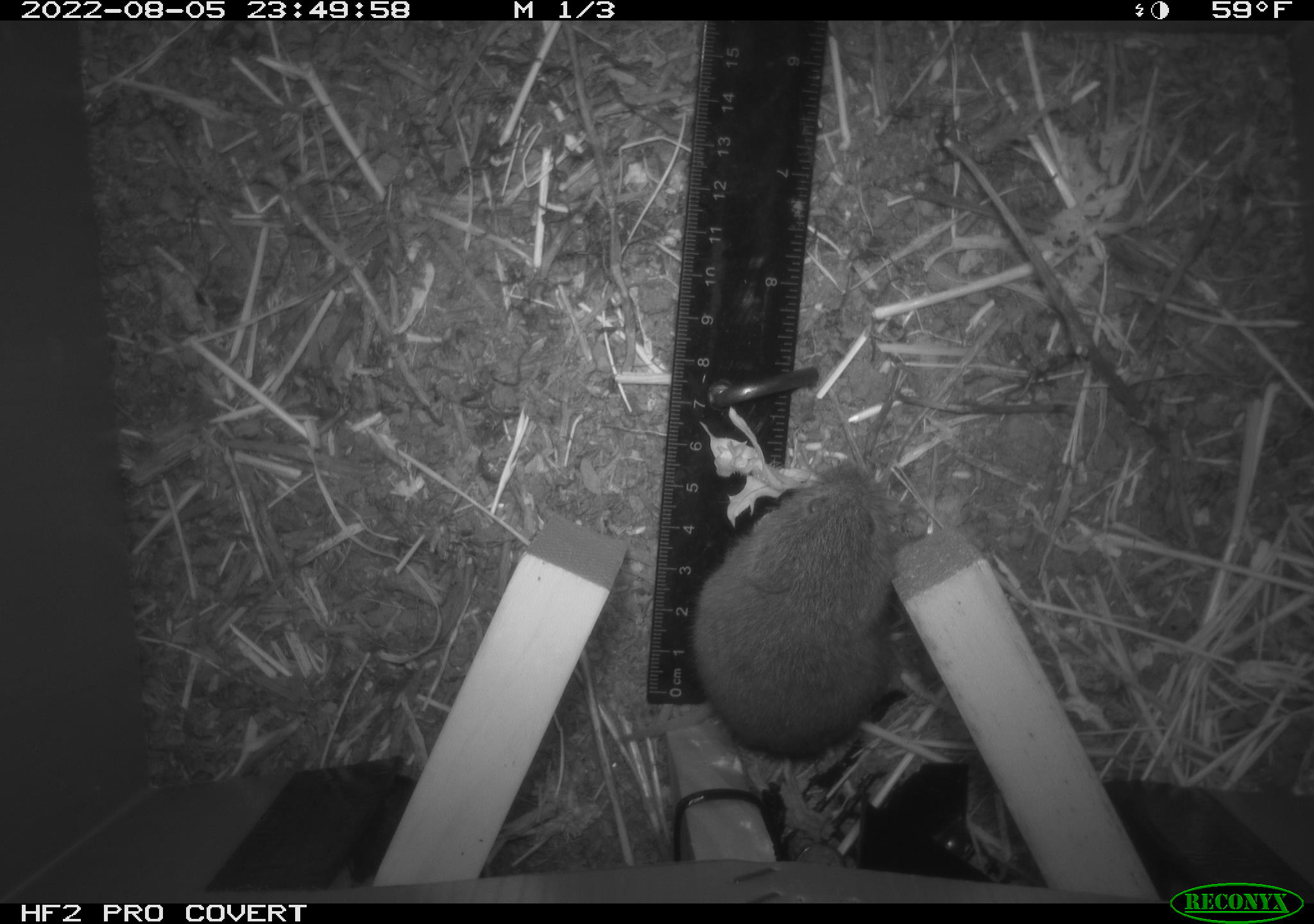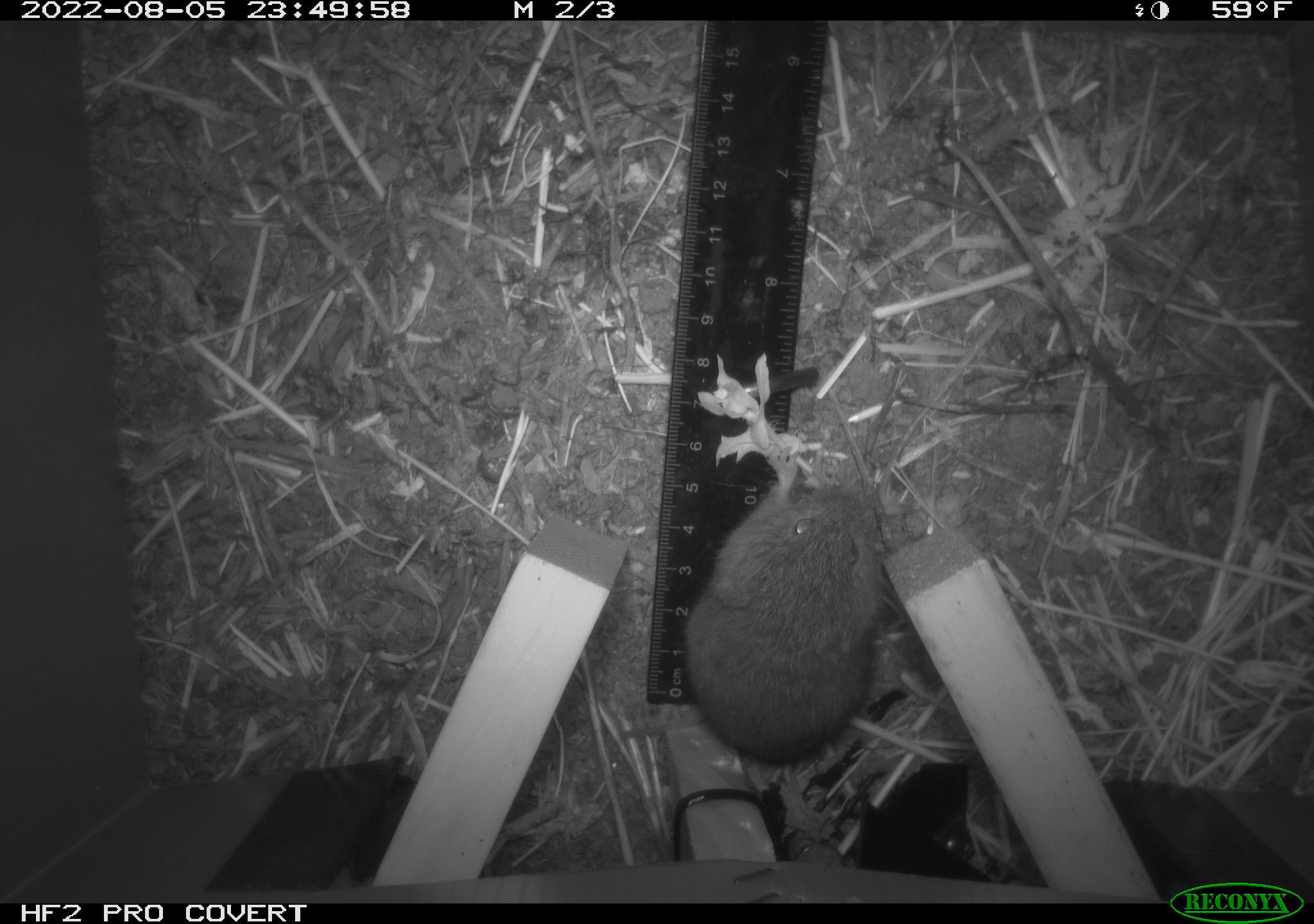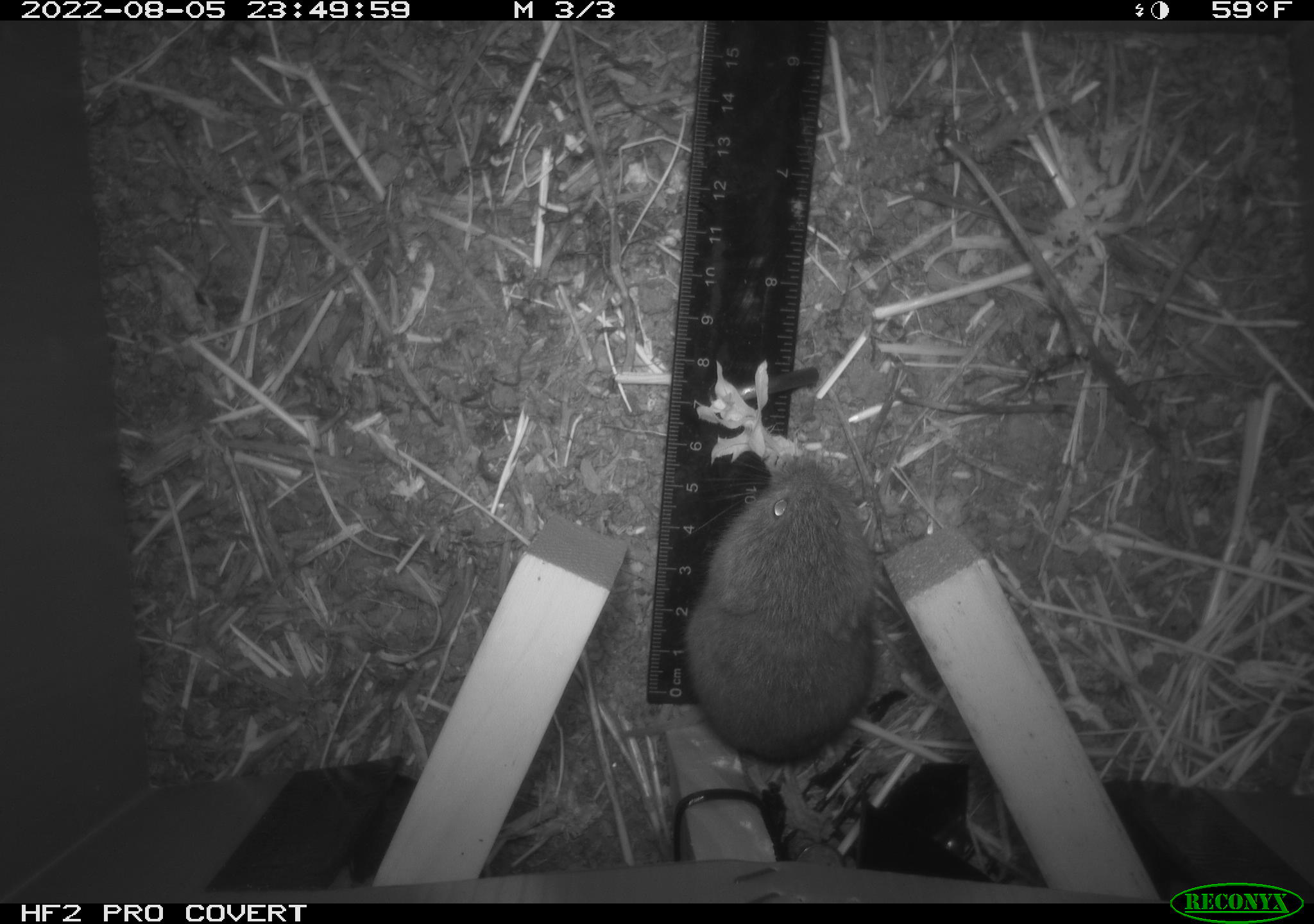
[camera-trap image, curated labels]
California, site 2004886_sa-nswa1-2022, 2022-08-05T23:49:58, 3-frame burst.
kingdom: Animalia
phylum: Chordata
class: Mammalia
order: Rodentia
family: Cricetidae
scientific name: Cricetidae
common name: hamsters, voles, lemmings, and allies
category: cricetidae family